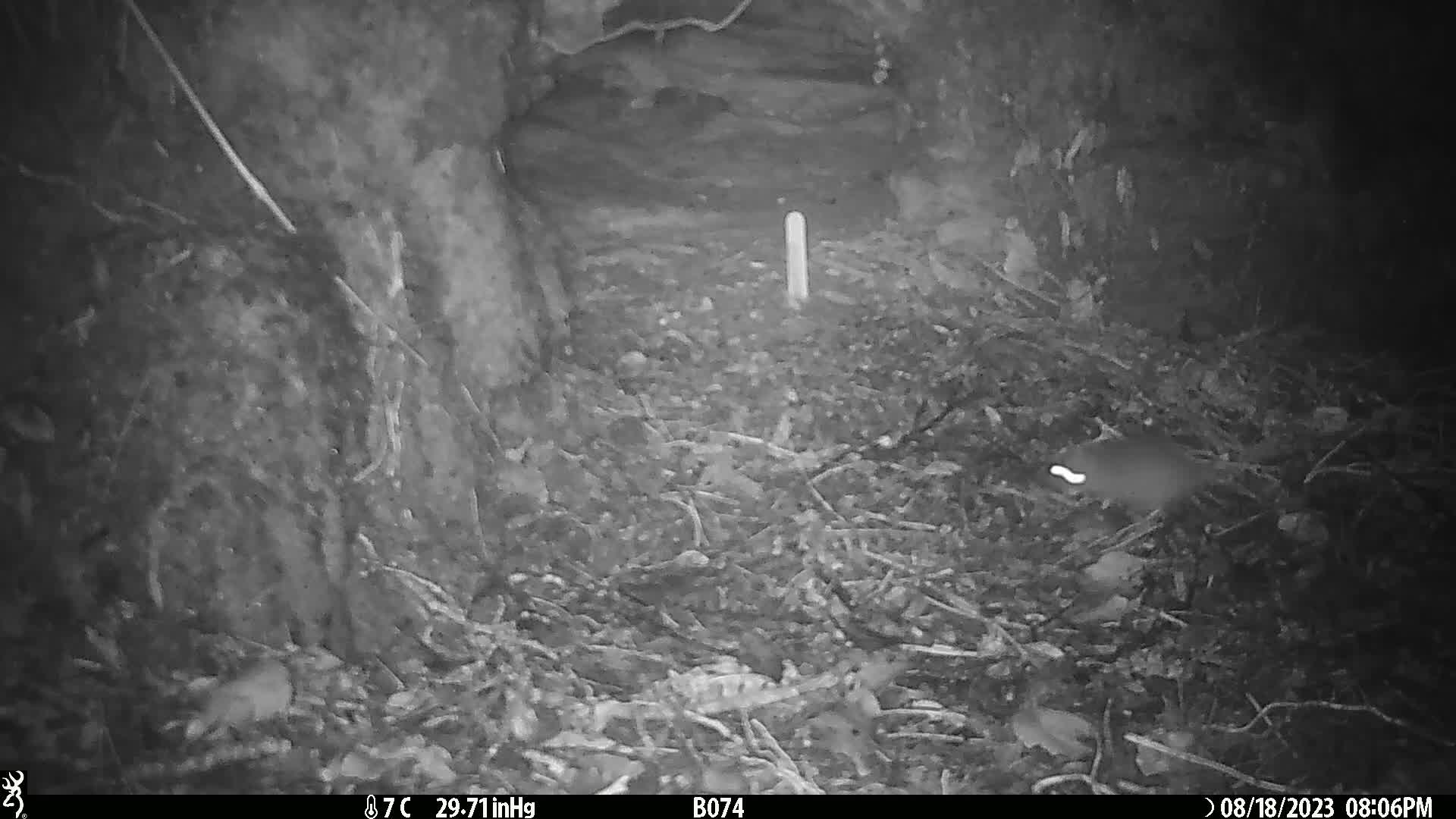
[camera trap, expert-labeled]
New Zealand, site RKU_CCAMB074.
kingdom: Animalia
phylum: Chordata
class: Mammalia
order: Rodentia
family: Muridae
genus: Rattus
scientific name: Rattus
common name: rat